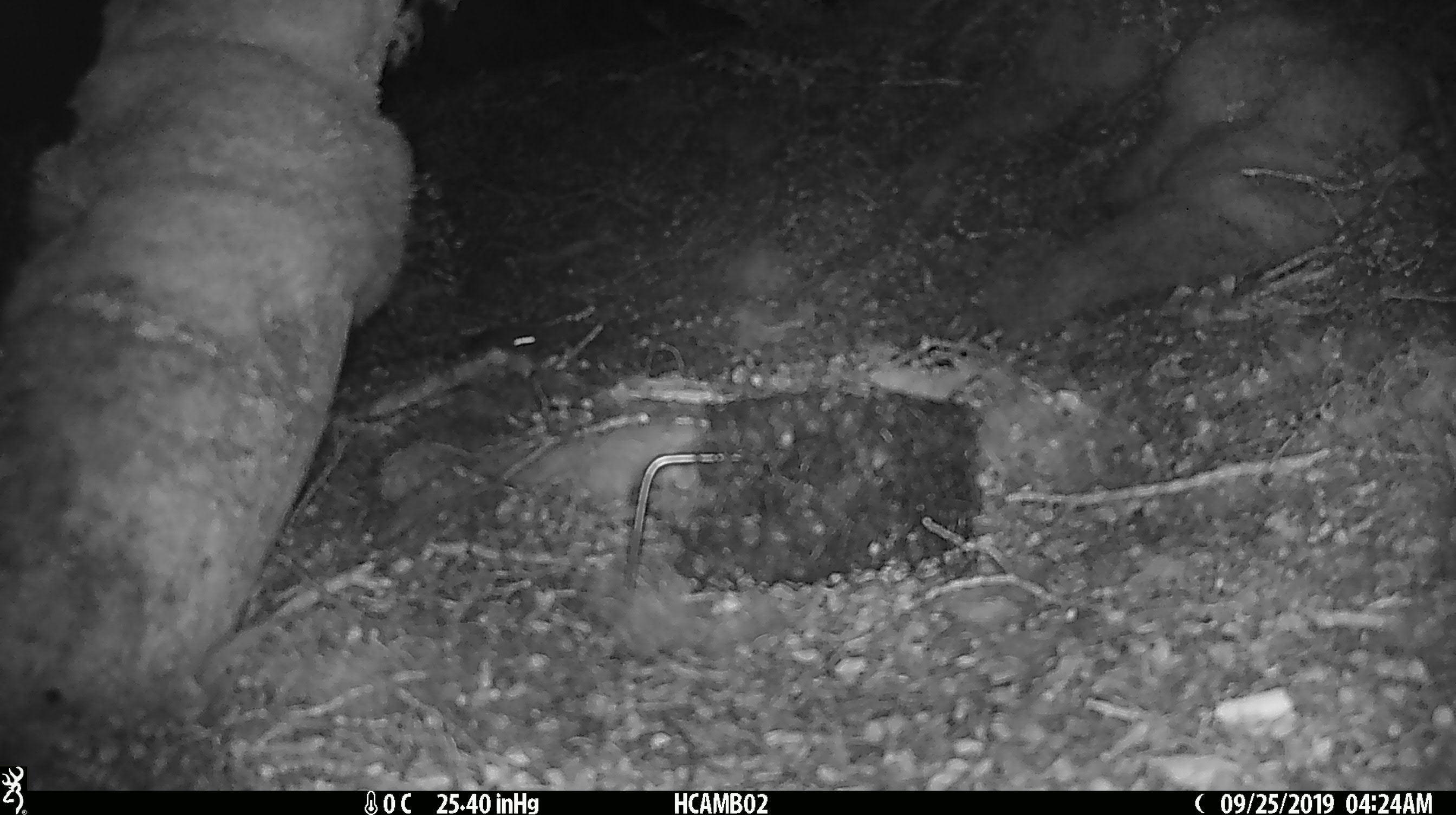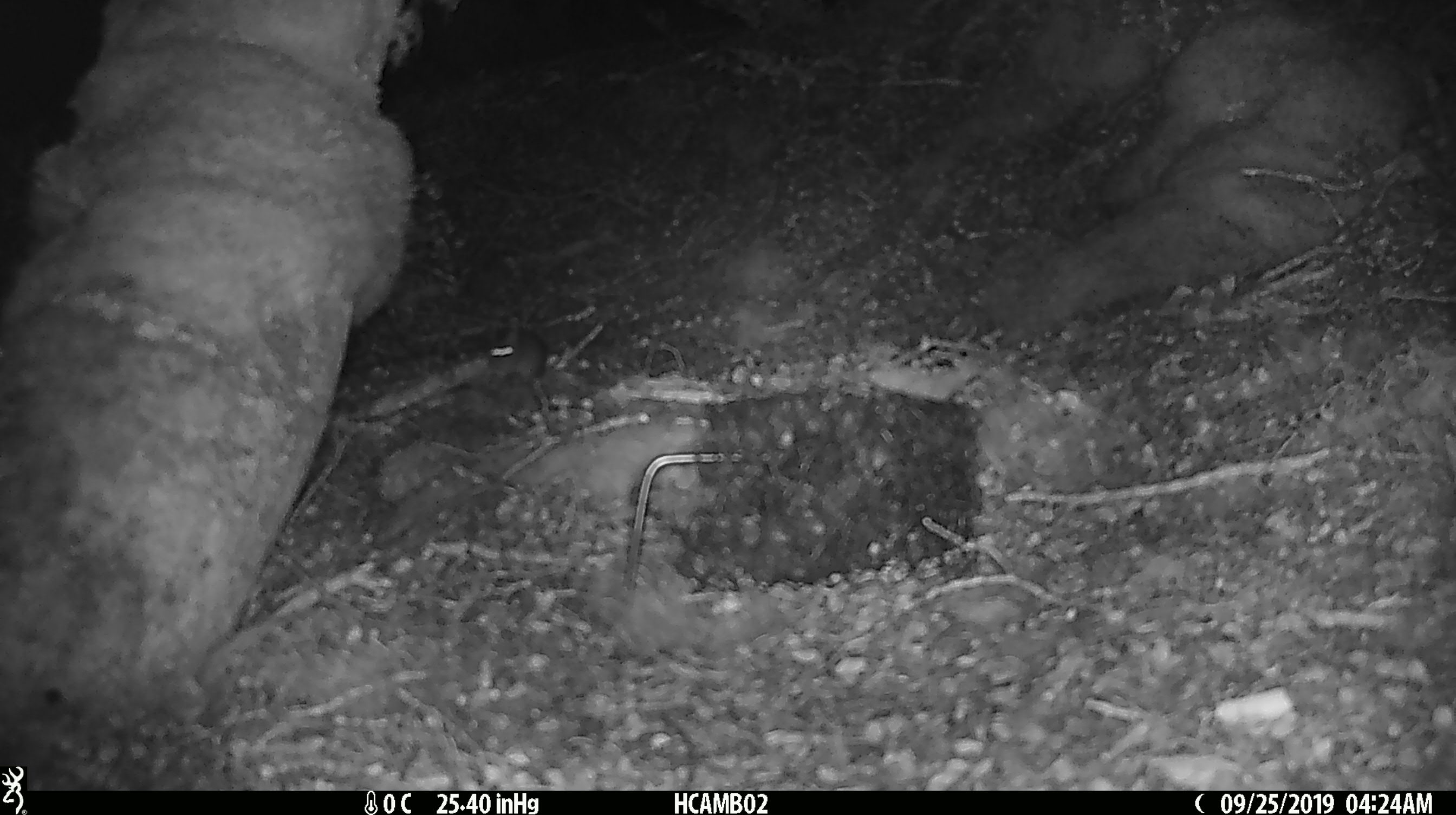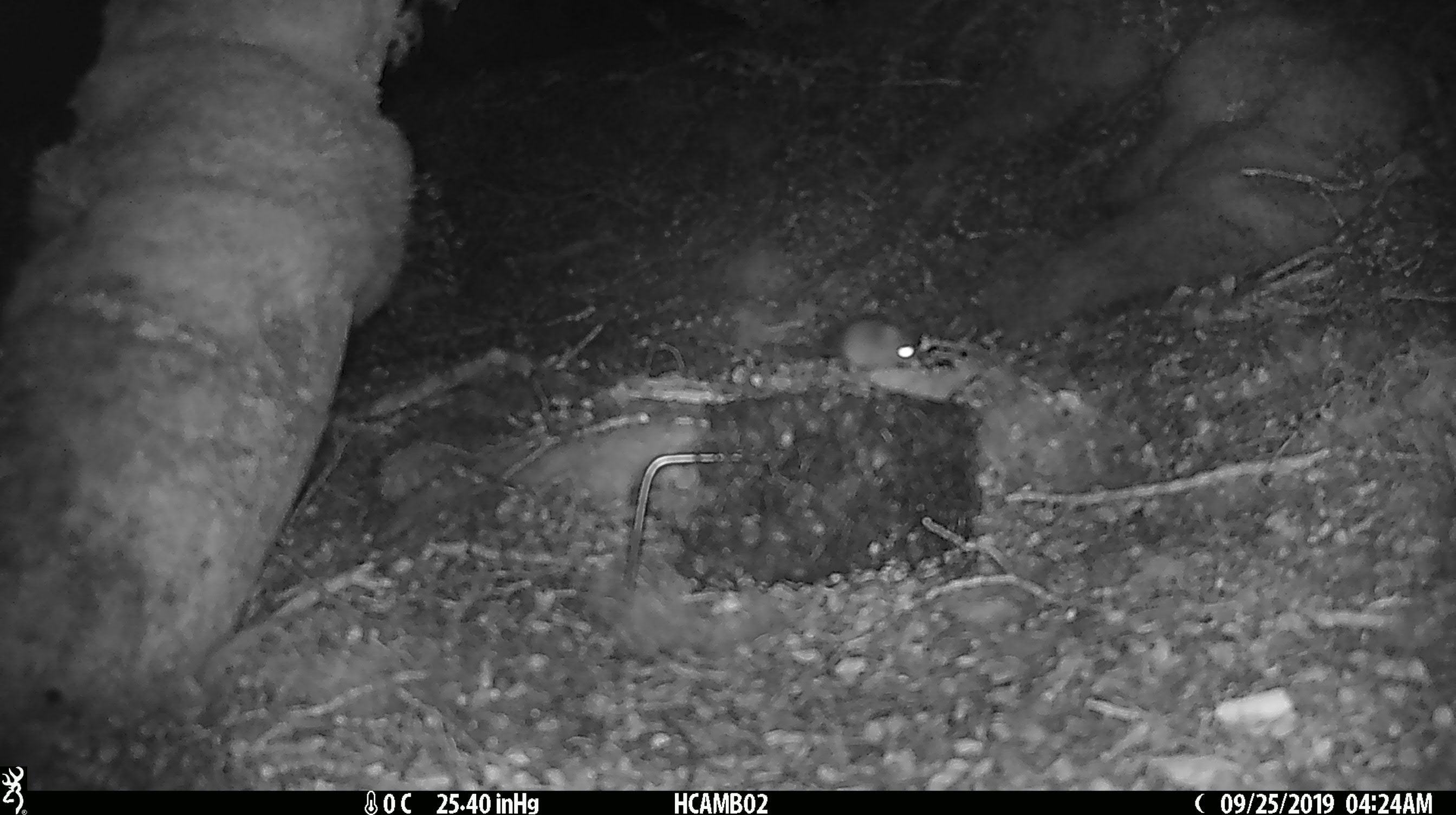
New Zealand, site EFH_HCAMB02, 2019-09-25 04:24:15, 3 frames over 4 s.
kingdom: Animalia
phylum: Chordata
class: Mammalia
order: Rodentia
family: Muridae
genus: Mus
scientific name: Mus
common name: mouse